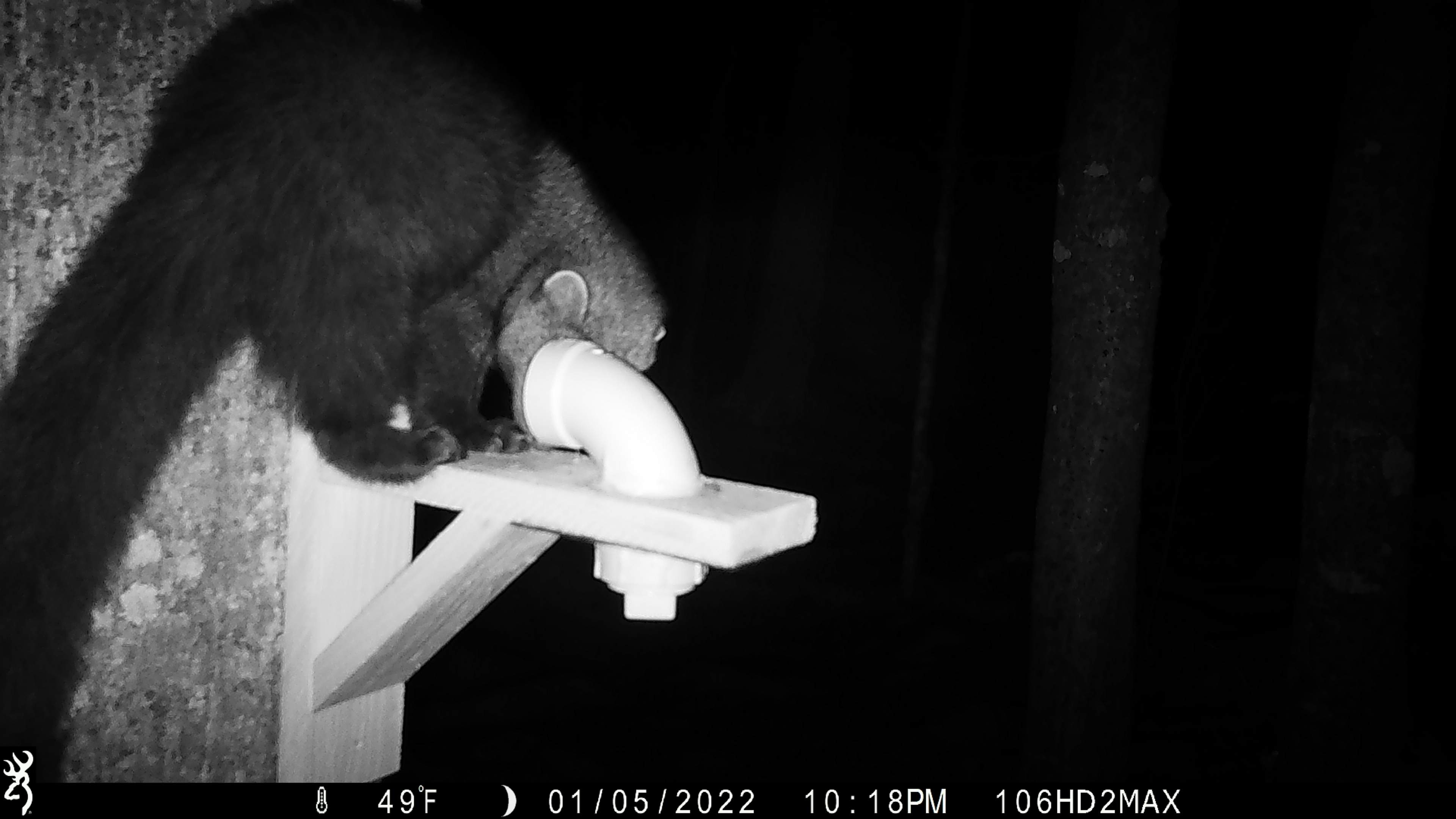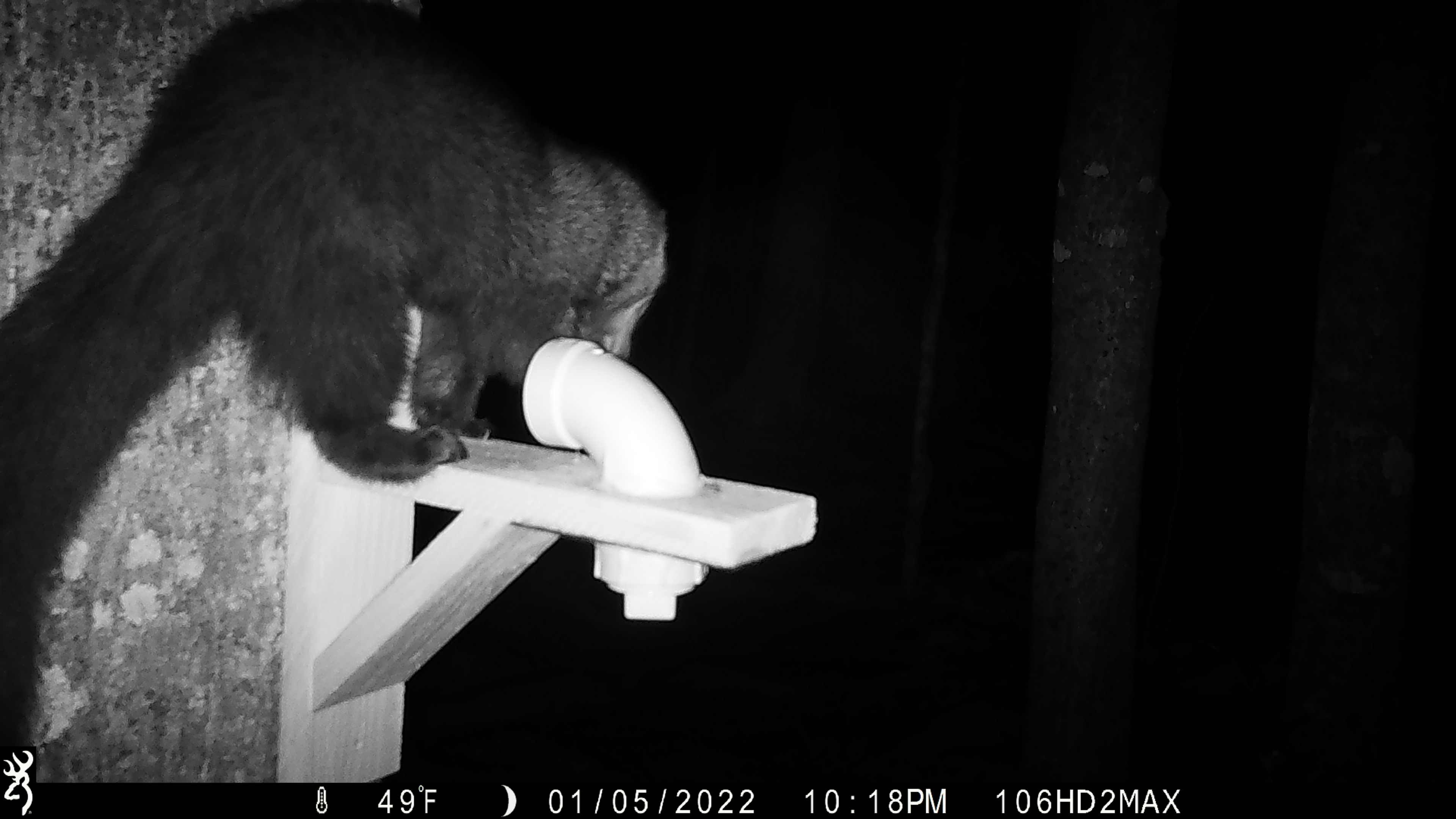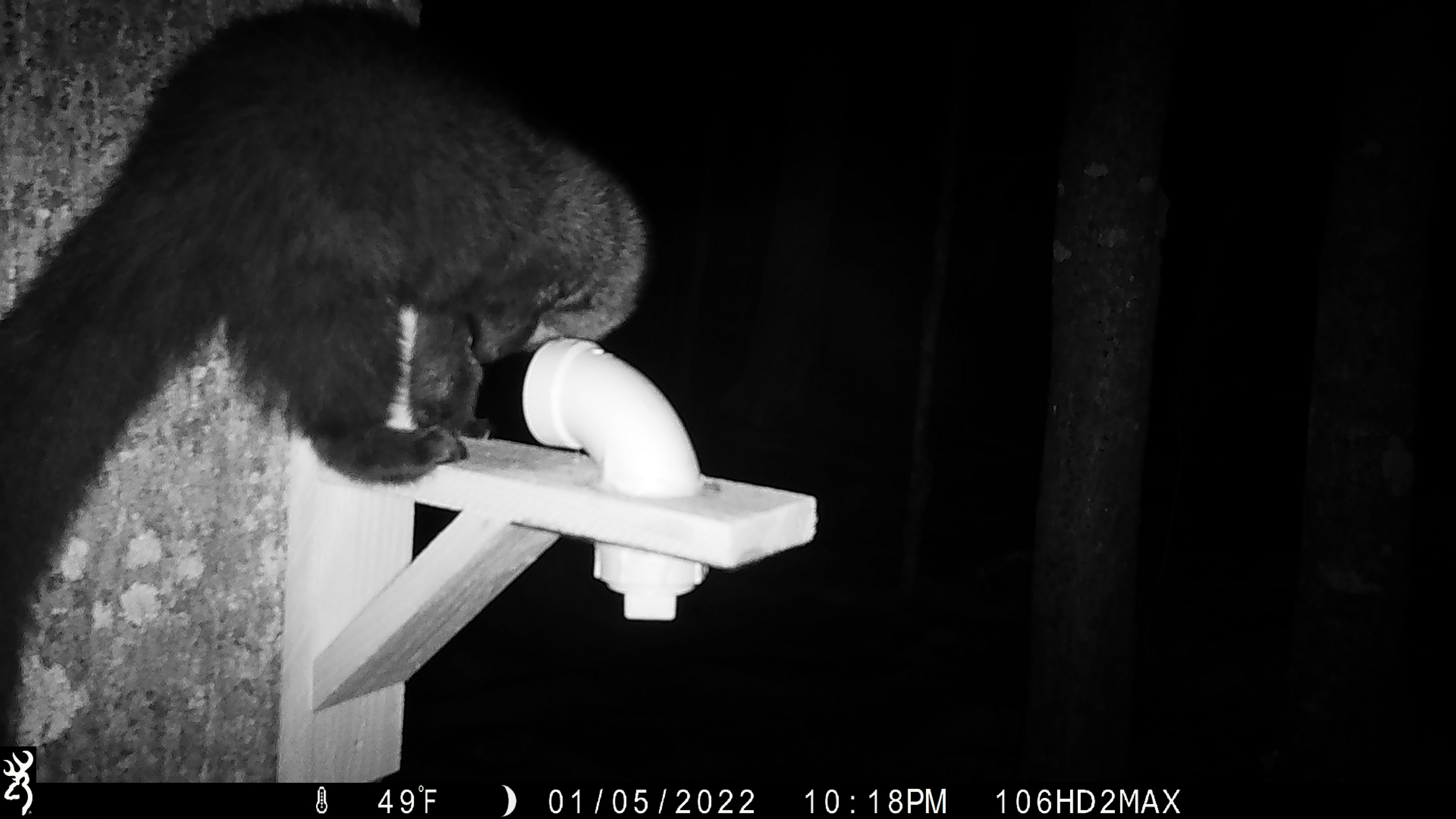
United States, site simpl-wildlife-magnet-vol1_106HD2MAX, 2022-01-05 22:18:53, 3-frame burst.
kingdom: Animalia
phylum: Chordata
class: Mammalia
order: Carnivora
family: Mustelidae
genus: Pekania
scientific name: Pekania pennanti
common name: fisher